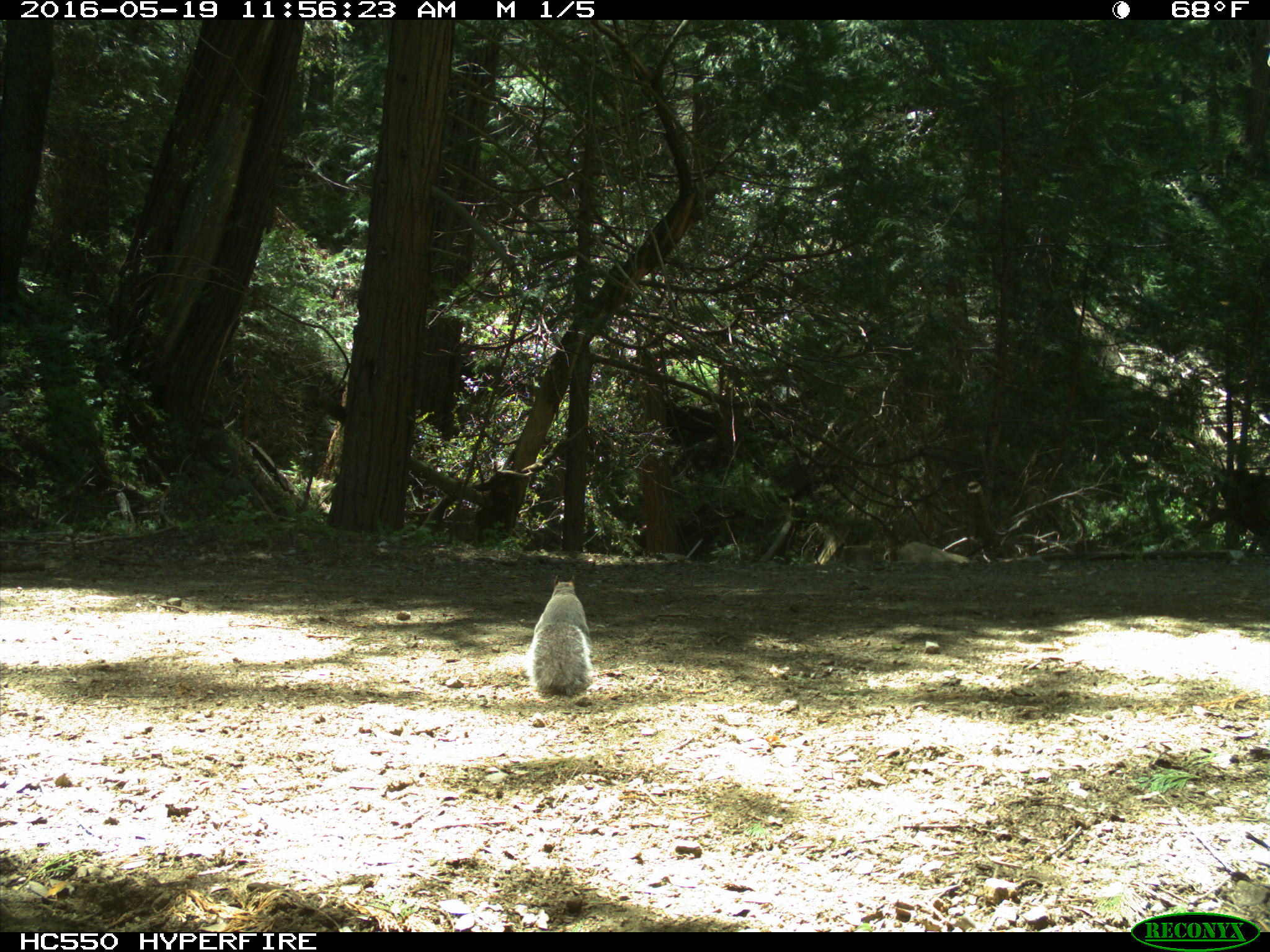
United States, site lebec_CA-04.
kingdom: Animalia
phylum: Chordata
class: Mammalia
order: Rodentia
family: Sciuridae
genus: Sciurus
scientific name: Sciurus carolinensis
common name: eastern gray squirrel